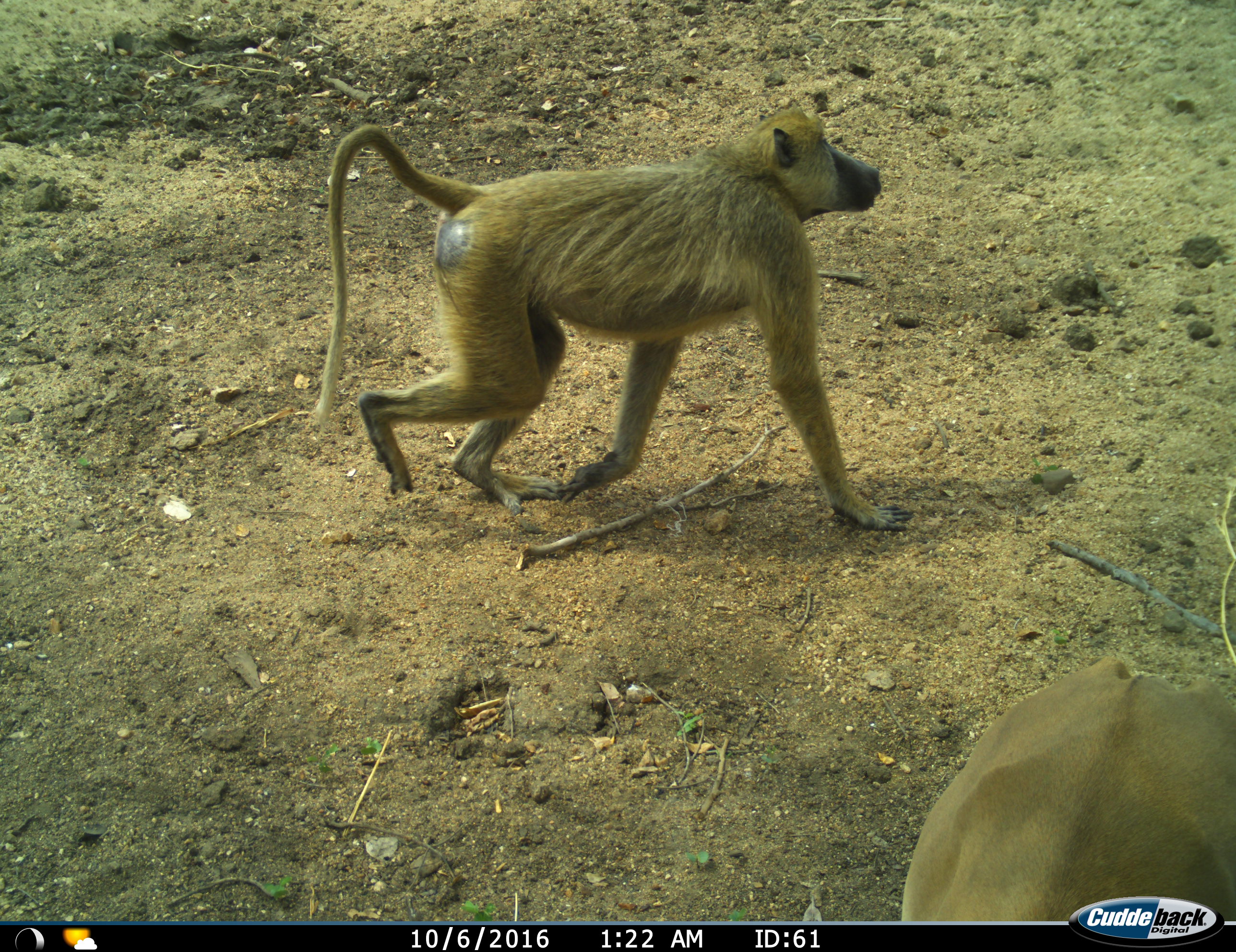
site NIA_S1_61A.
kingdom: Animalia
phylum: Chordata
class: Mammalia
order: Primates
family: Cercopithecidae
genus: Papio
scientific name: Papio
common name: baboon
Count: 1.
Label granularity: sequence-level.